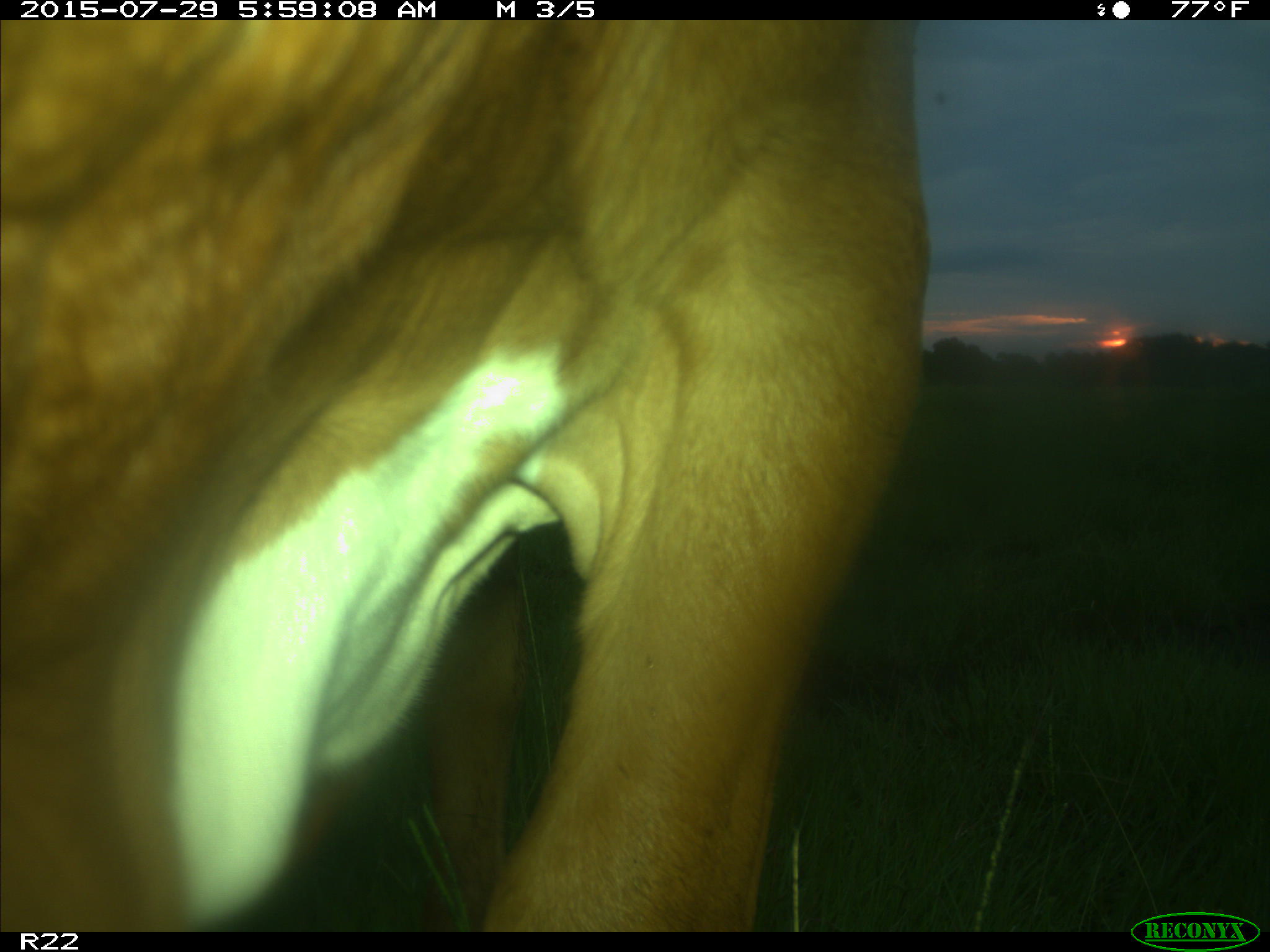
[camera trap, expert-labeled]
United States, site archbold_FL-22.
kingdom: Animalia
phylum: Chordata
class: Mammalia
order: Artiodactyla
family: Bovidae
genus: Bos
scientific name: Bos taurus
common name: domestic cow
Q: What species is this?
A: Bos taurus (domestic cow).